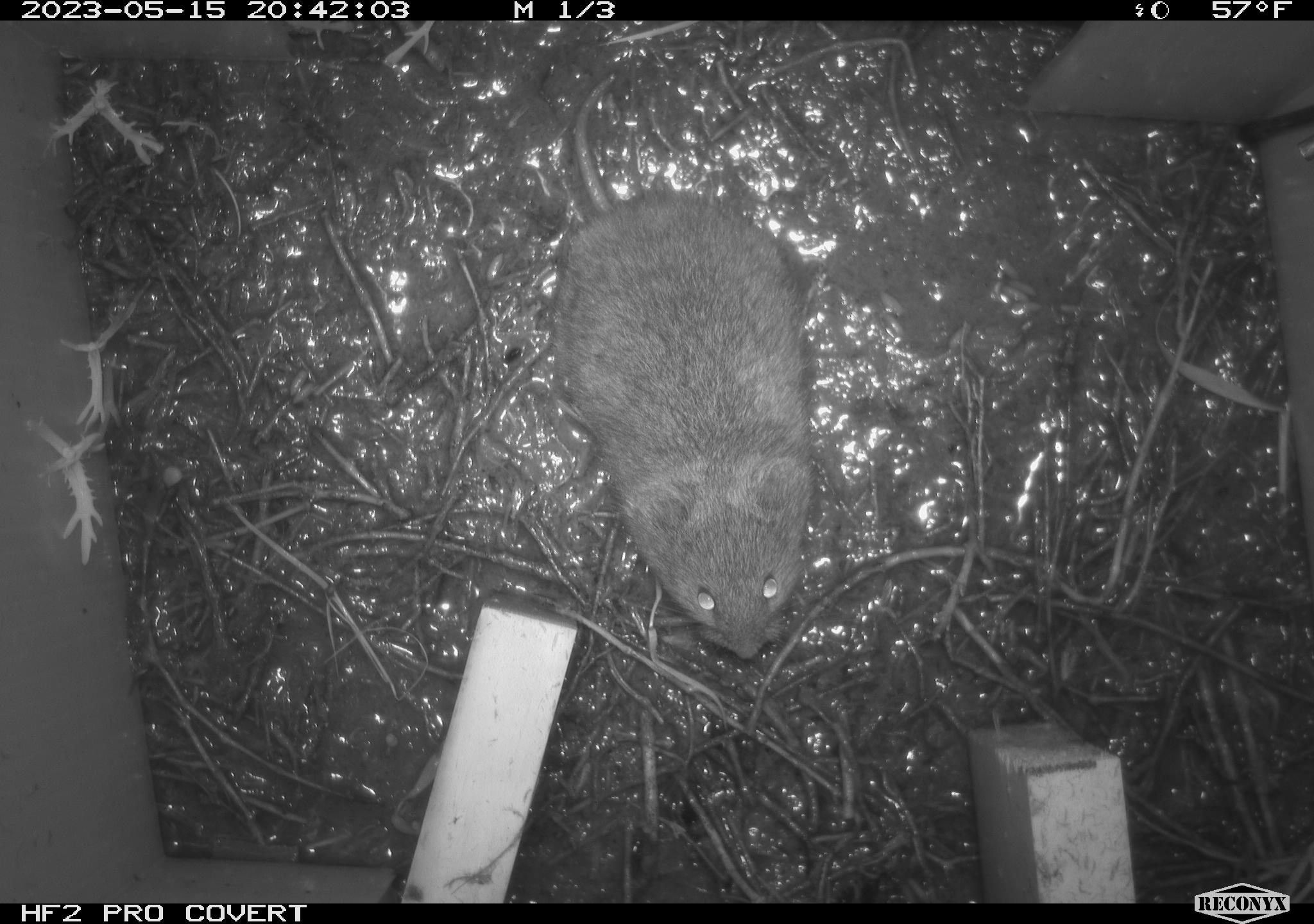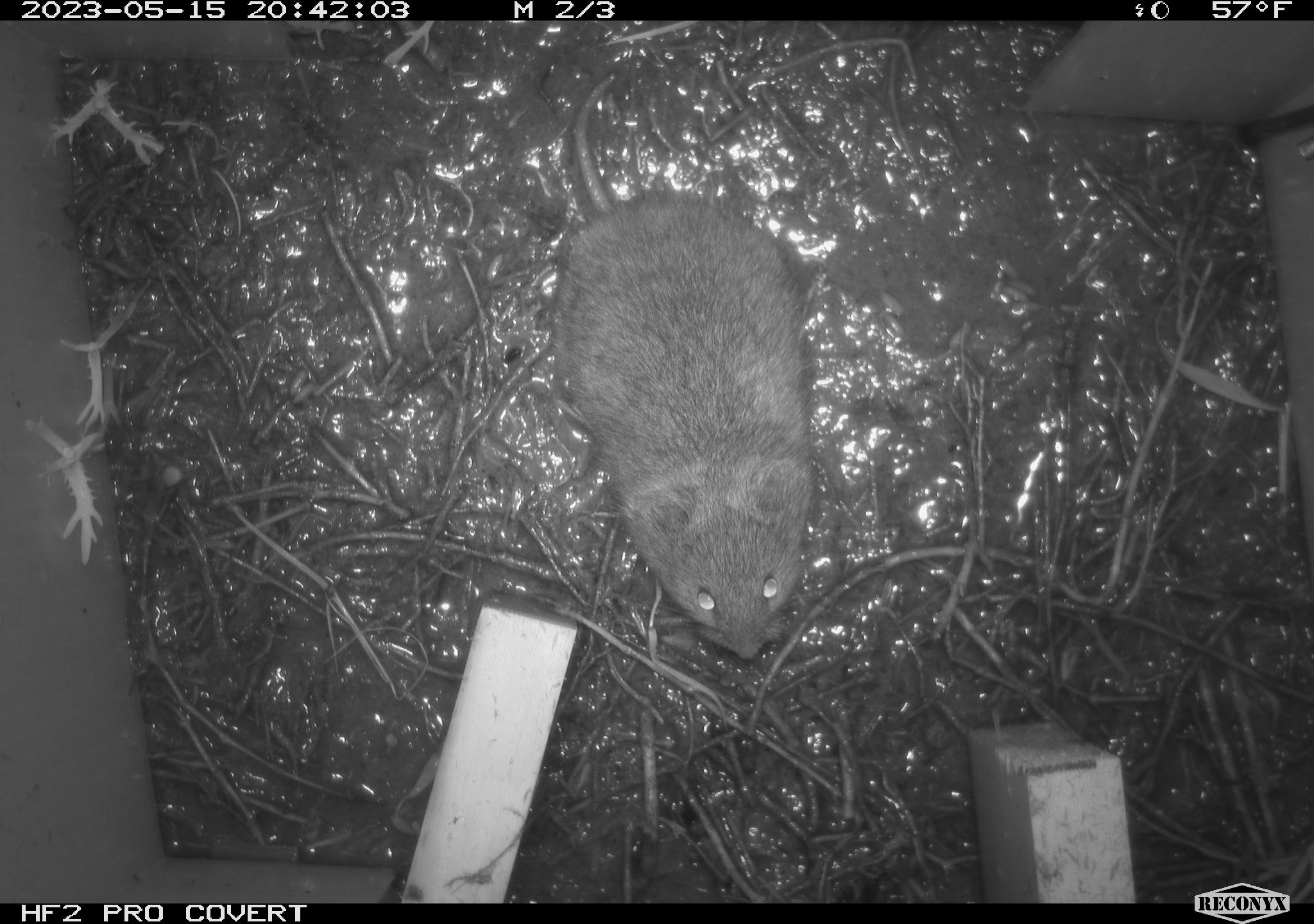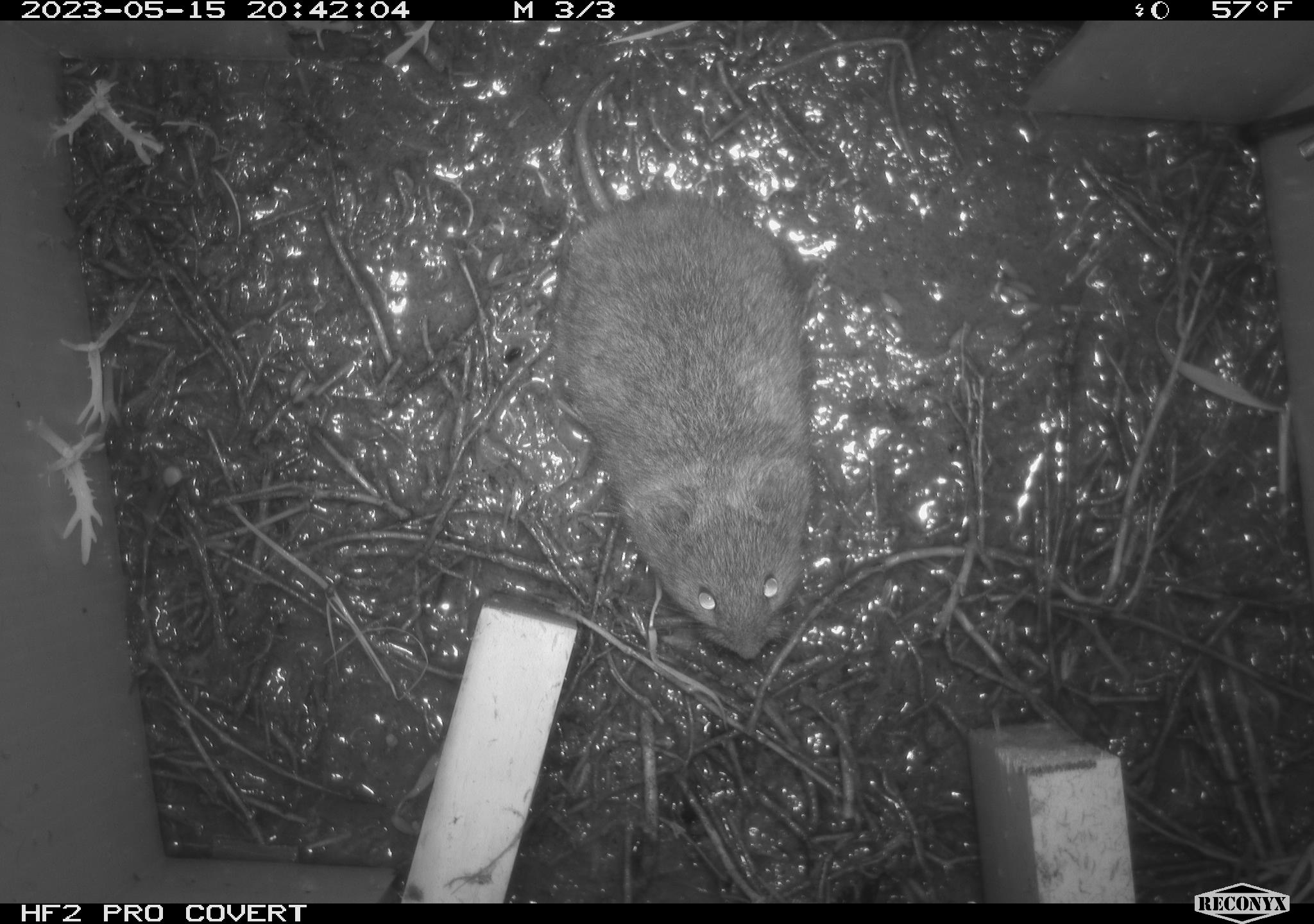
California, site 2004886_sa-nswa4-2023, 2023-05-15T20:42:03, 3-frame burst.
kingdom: Animalia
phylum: Chordata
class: Mammalia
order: Rodentia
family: Cricetidae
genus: Microtus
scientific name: Microtus californicus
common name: california vole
California vole (Microtus californicus).